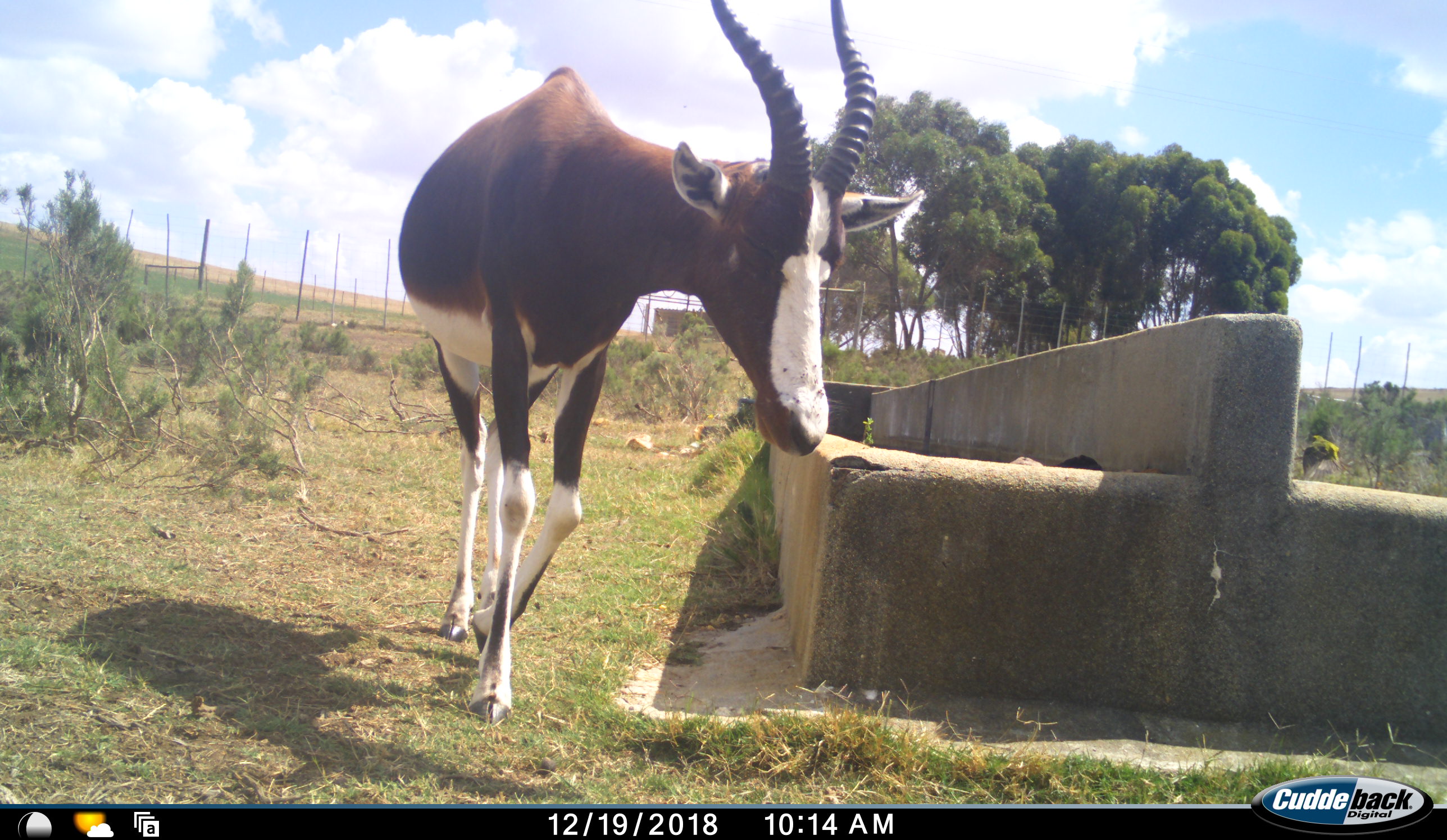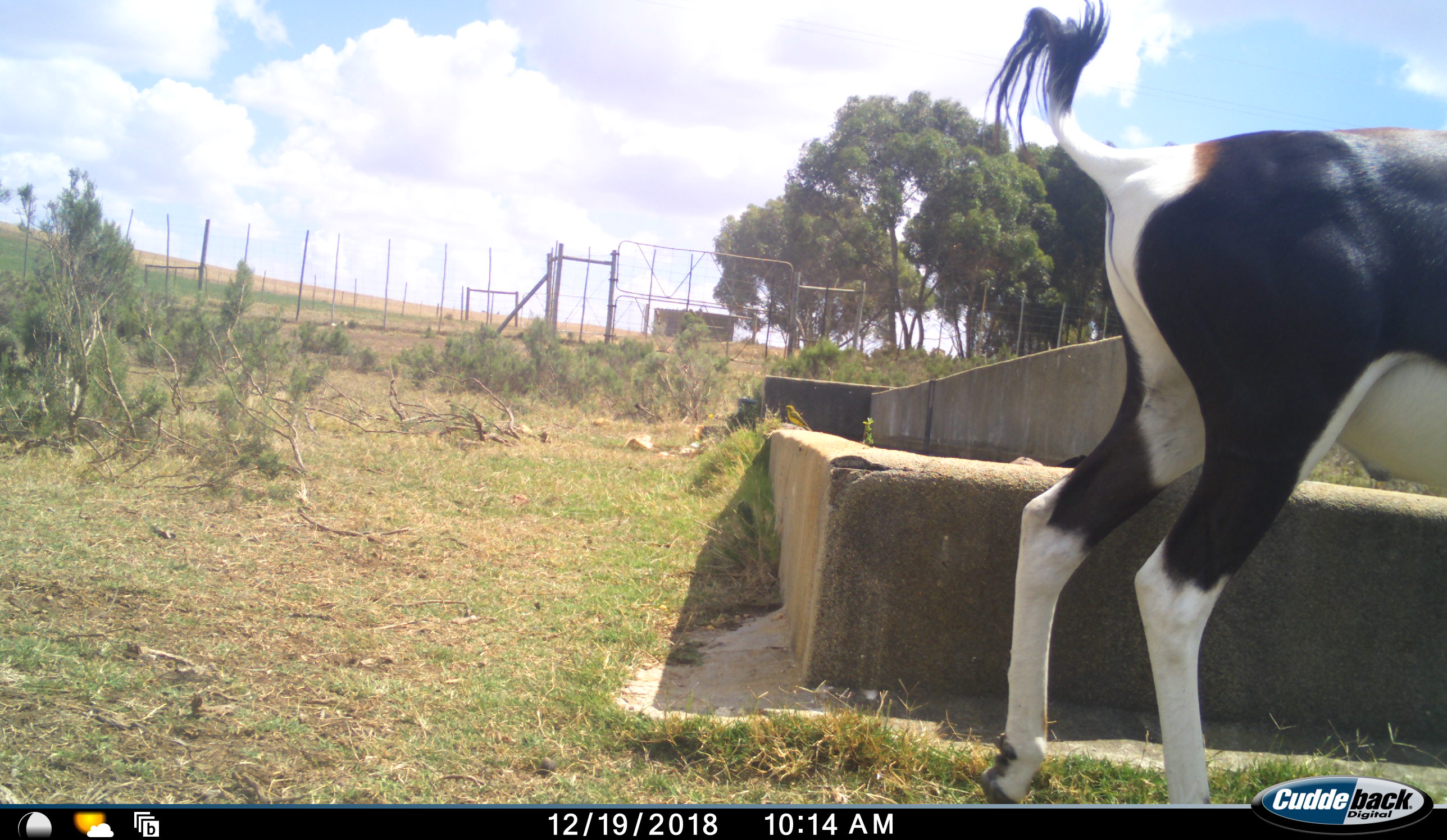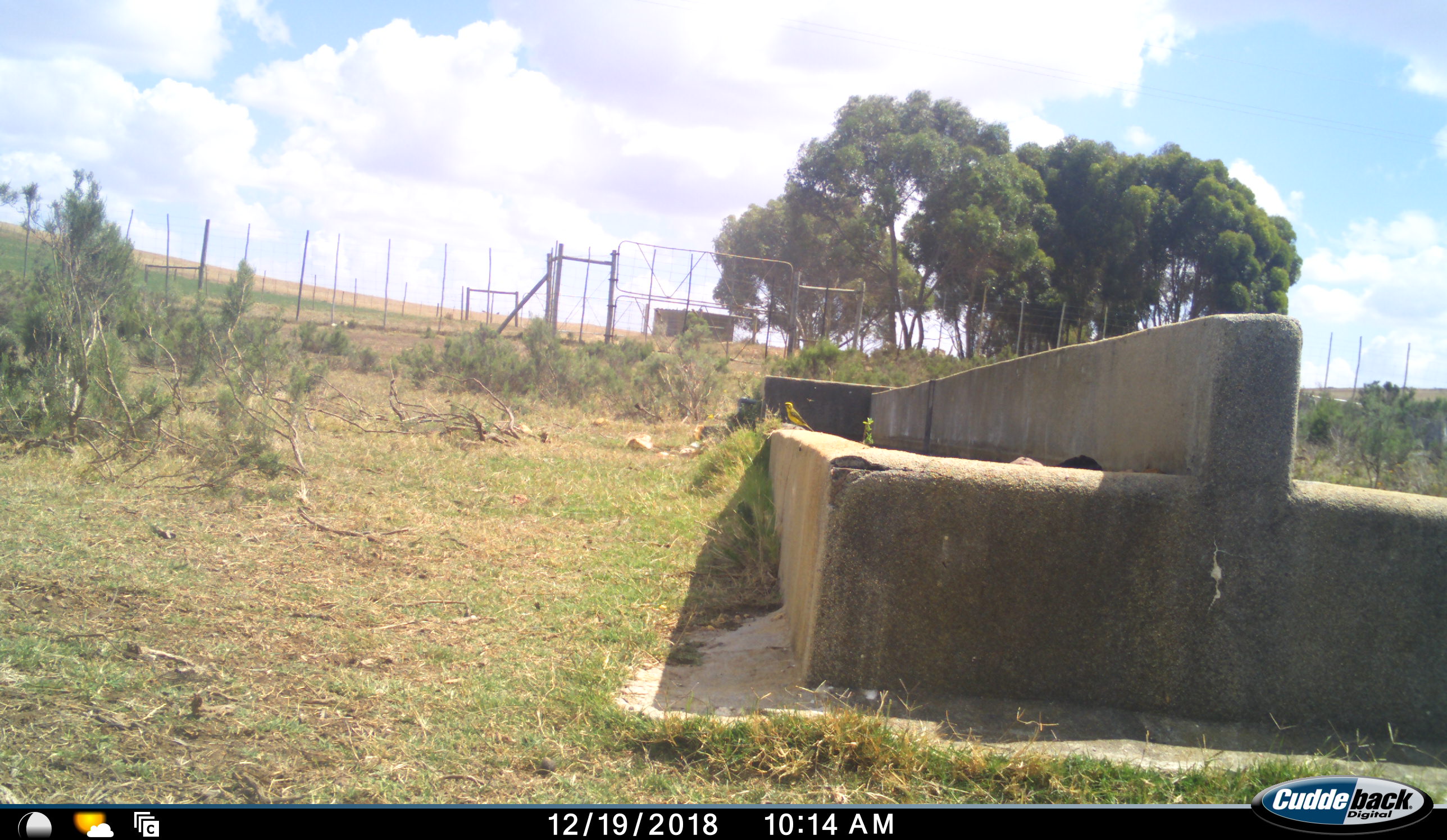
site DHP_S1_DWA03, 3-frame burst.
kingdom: Animalia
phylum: Chordata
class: Mammalia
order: Artiodactyla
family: Bovidae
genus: Damaliscus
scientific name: Damaliscus pygargus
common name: bontebok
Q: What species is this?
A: Bontebok (Damaliscus pygargus).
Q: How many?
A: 1.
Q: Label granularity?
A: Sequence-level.